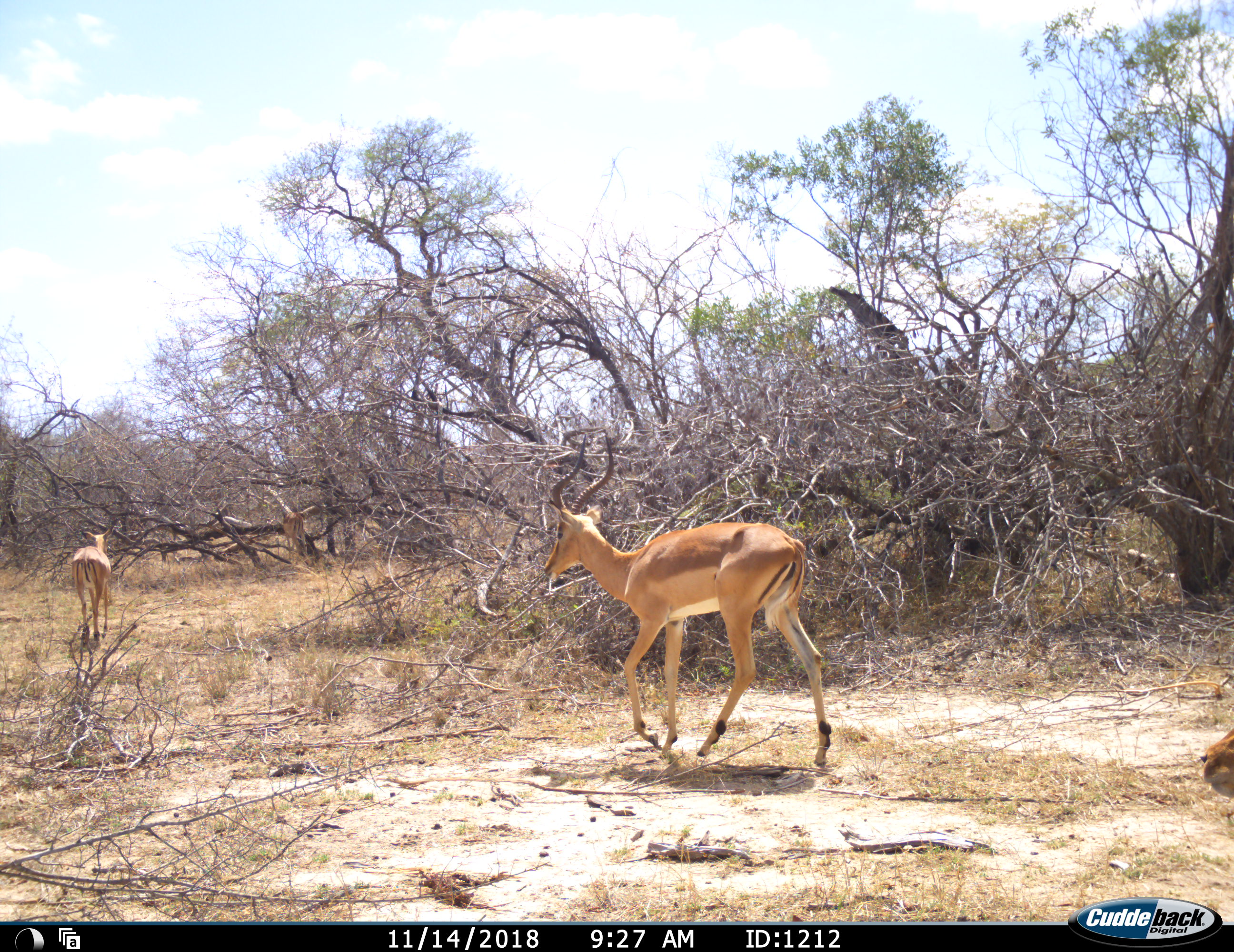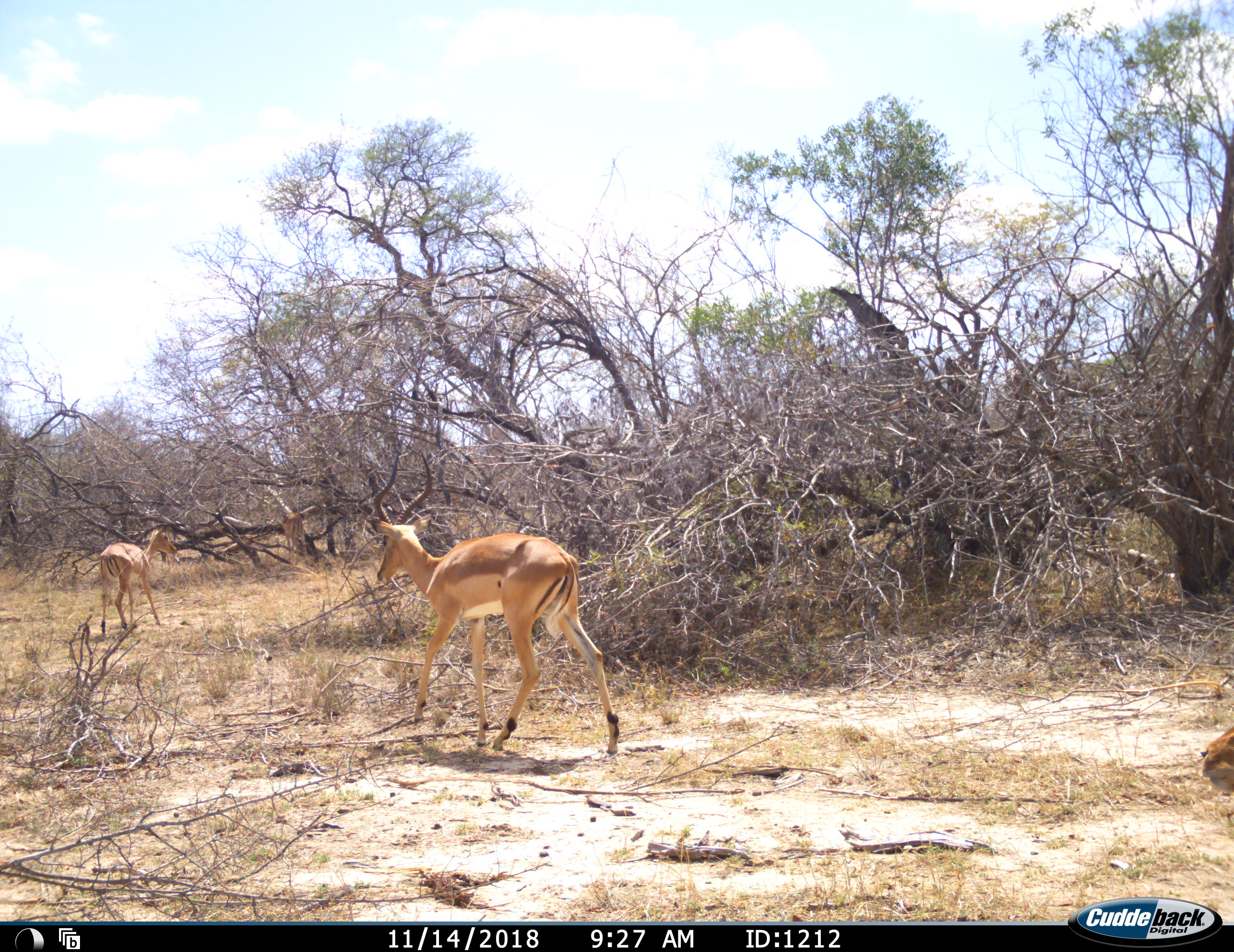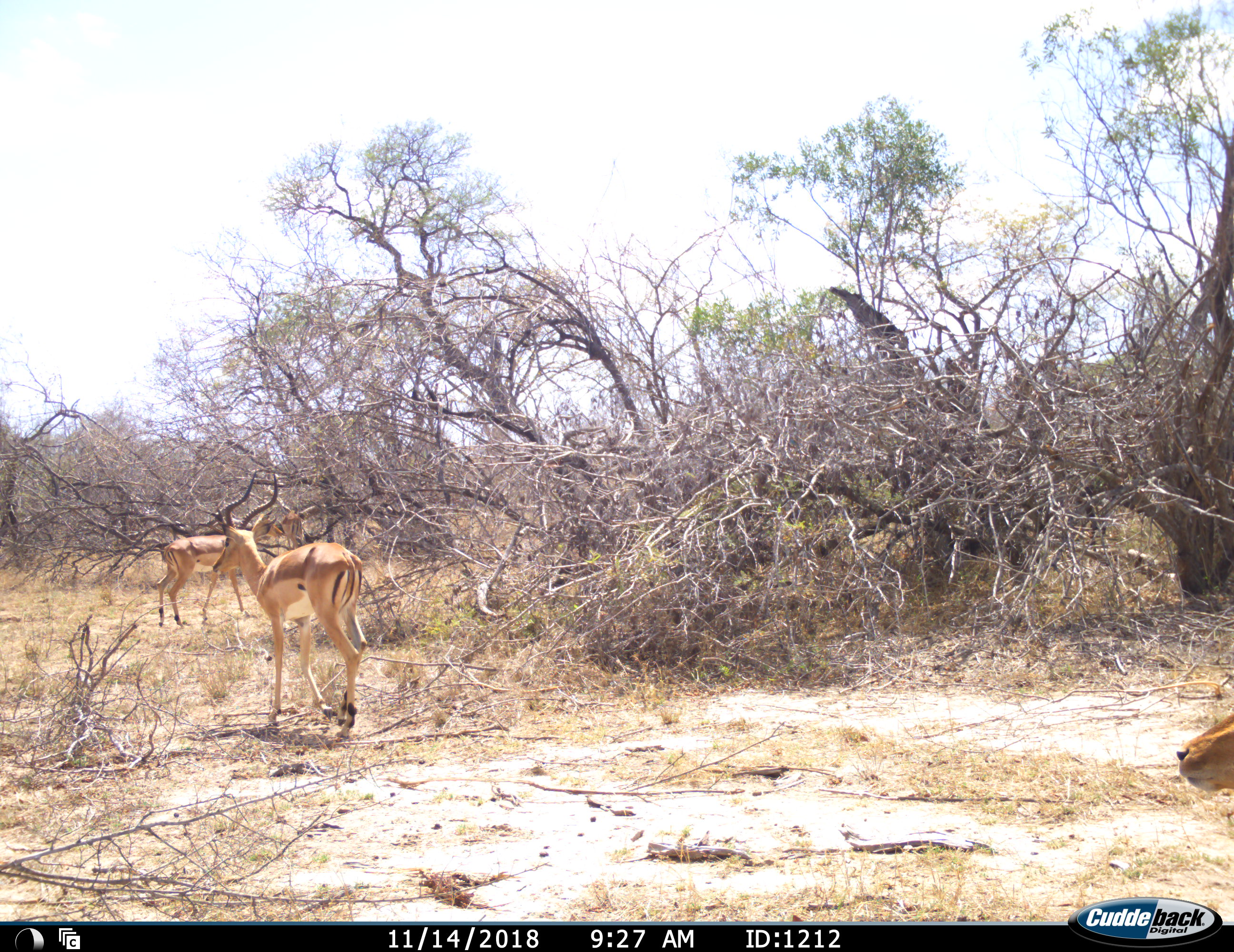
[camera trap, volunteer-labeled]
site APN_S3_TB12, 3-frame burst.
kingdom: Animalia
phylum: Chordata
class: Mammalia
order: Artiodactyla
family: Bovidae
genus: Aepyceros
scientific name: Aepyceros melampus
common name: impala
Impala (Aepyceros melampus), count 2. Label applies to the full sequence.